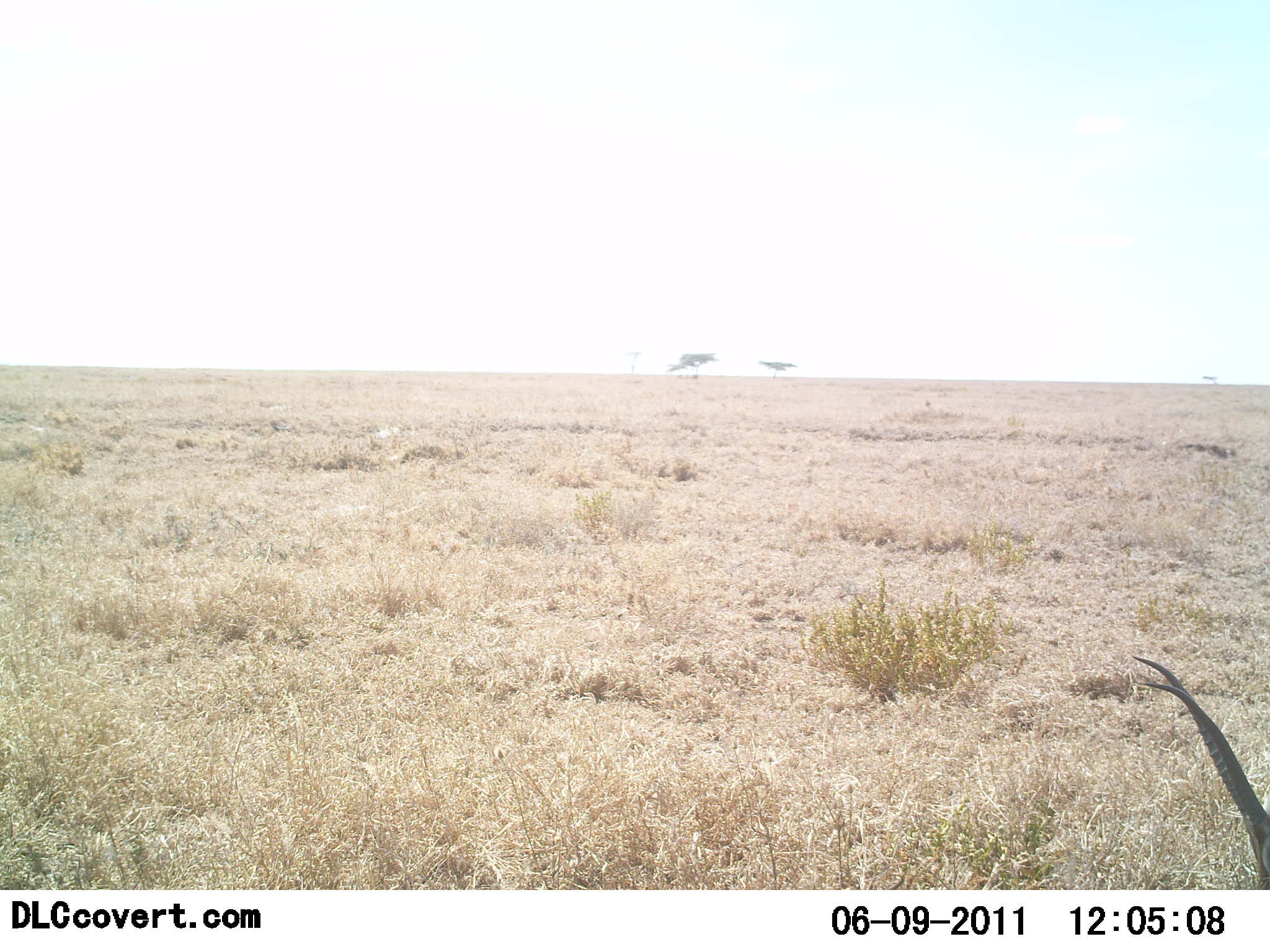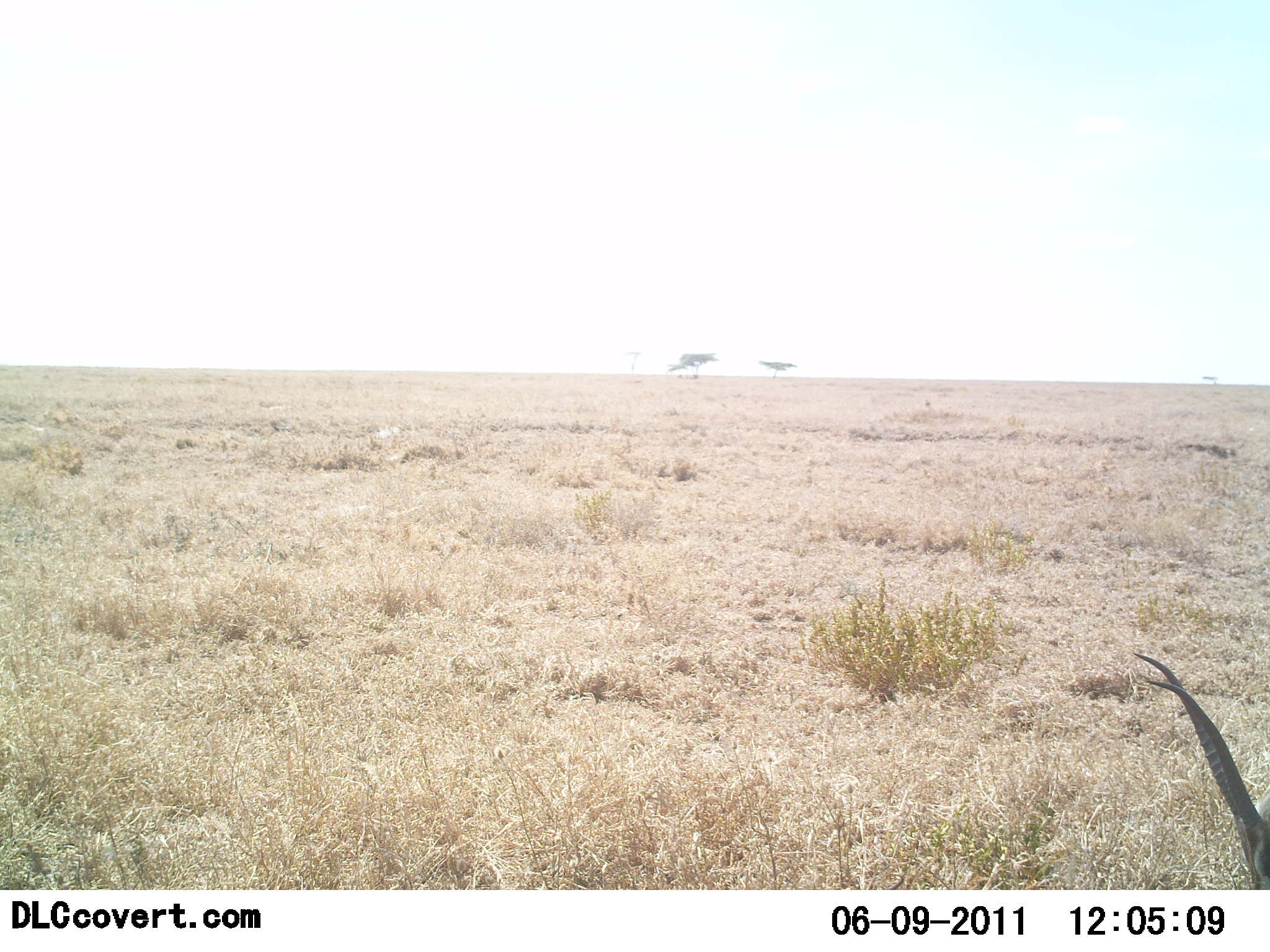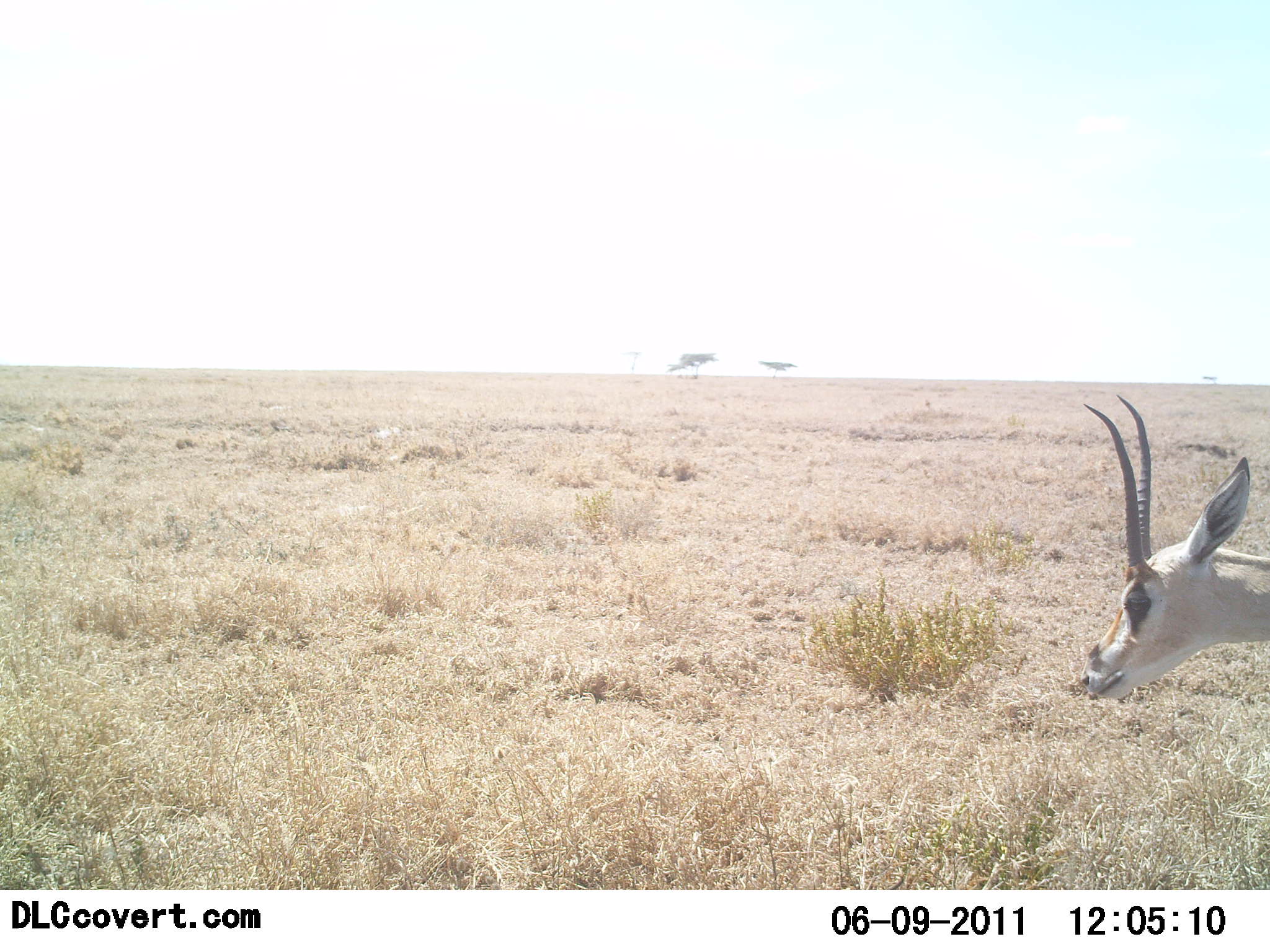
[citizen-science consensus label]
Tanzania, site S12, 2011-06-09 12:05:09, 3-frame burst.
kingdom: Animalia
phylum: Chordata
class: Mammalia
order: Artiodactyla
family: Bovidae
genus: Nanger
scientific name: Nanger granti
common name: grant's gazelle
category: gazellegrants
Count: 1.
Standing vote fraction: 60%.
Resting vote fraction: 0%.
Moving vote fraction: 20%.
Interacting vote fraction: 0%.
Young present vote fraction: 0%.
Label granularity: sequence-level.